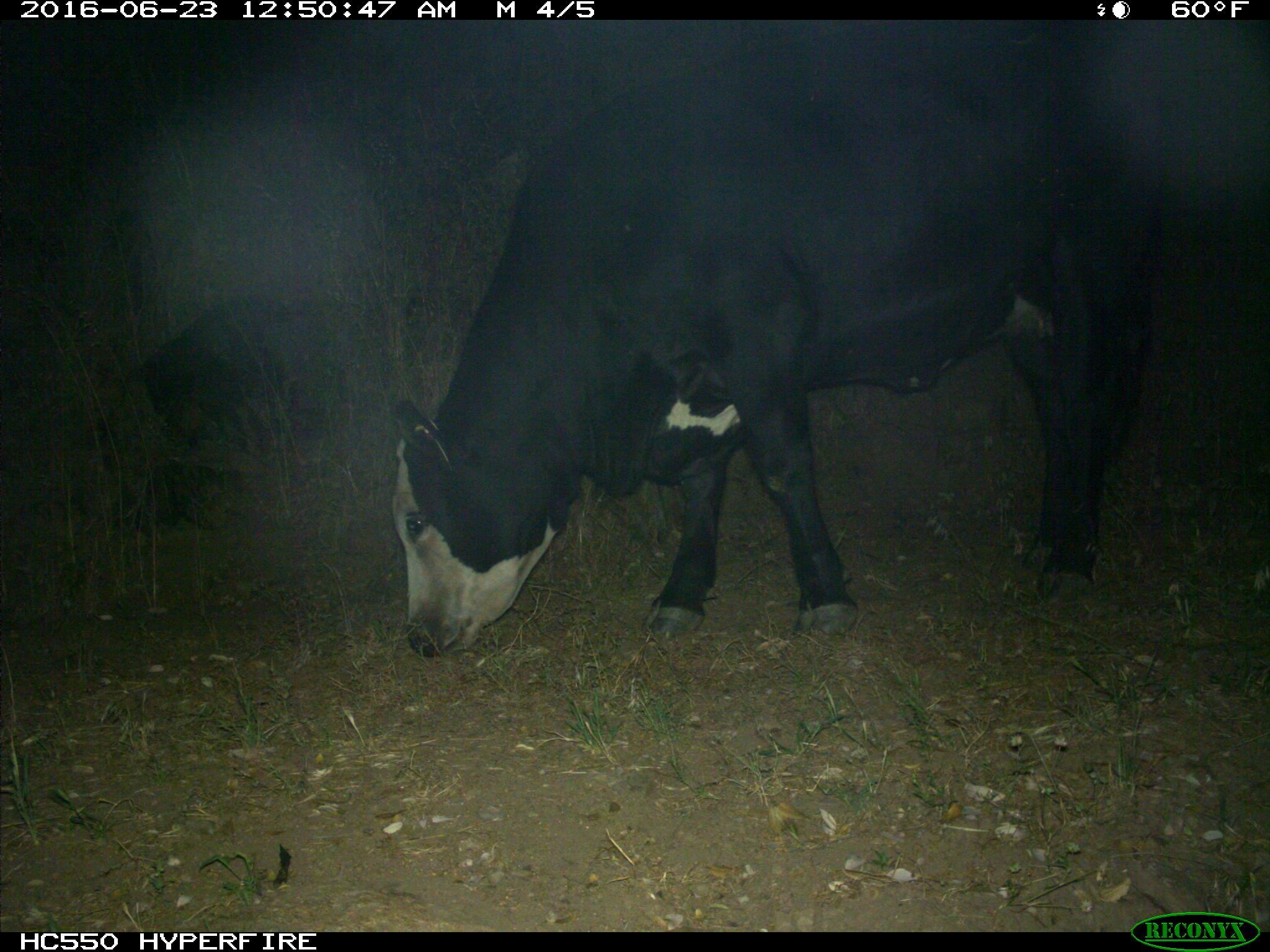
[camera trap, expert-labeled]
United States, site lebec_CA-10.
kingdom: Animalia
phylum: Chordata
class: Mammalia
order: Artiodactyla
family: Bovidae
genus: Bos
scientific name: Bos taurus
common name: domestic cow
Bos taurus (domestic cow).